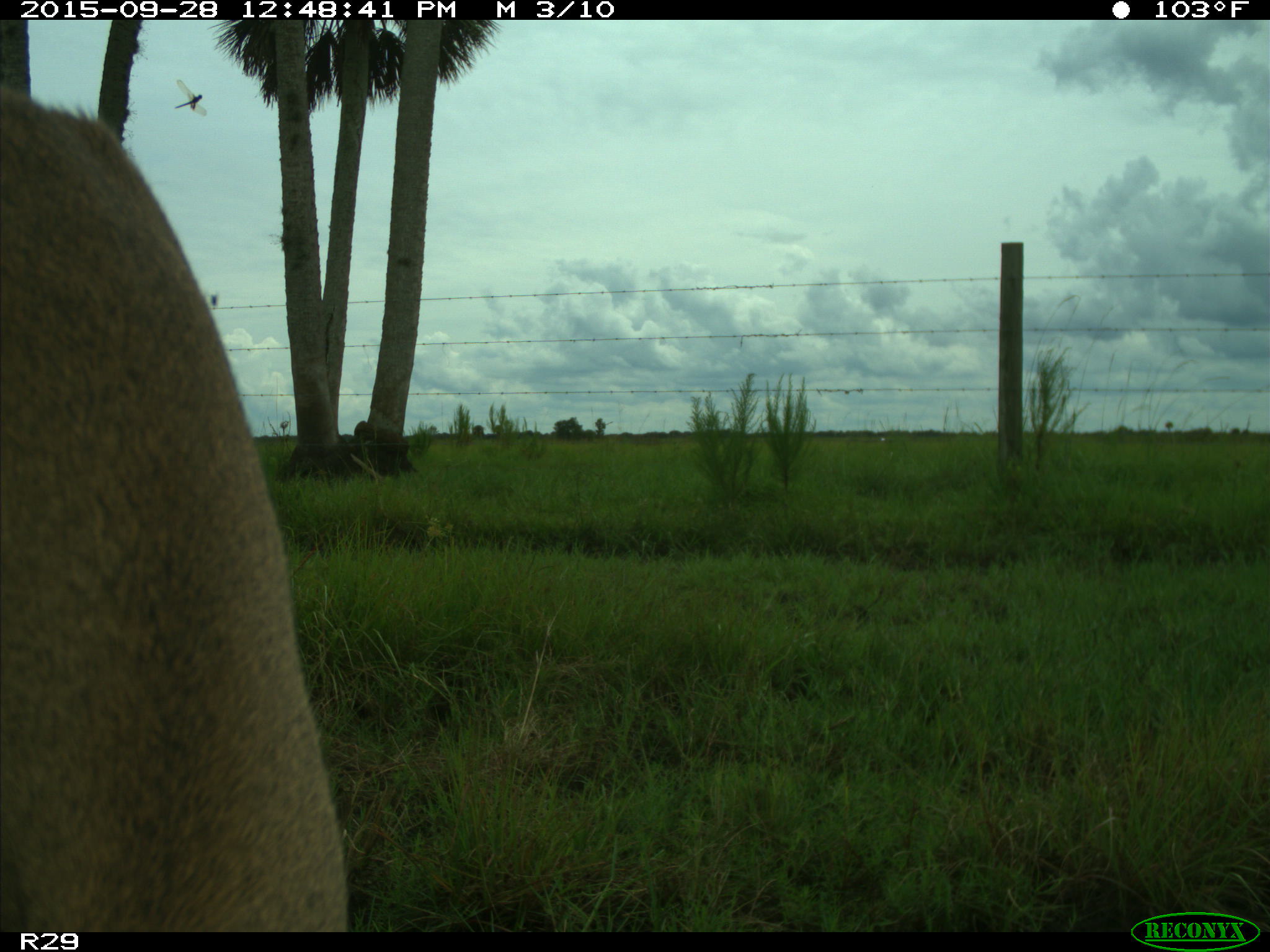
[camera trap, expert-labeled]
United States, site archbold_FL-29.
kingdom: Animalia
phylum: Chordata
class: Mammalia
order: Artiodactyla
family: Cervidae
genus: Odocoileus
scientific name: Odocoileus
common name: deer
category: unidentified deer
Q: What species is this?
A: Unidentified deer (deer) (Odocoileus).